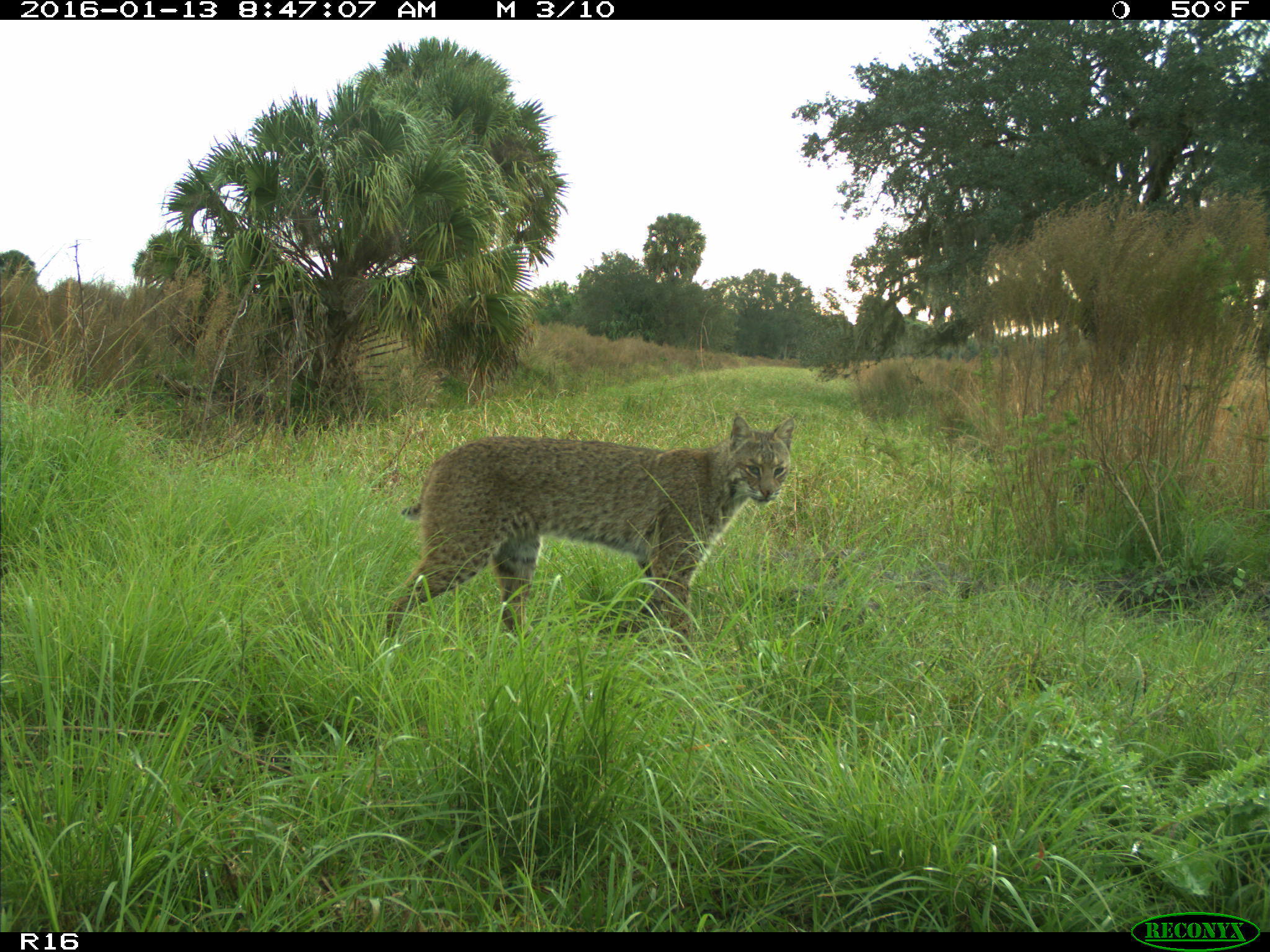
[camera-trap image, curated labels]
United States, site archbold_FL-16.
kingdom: Animalia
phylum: Chordata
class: Mammalia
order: Carnivora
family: Felidae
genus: Lynx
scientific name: Lynx rufus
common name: bobcat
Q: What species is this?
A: Lynx rufus (bobcat).